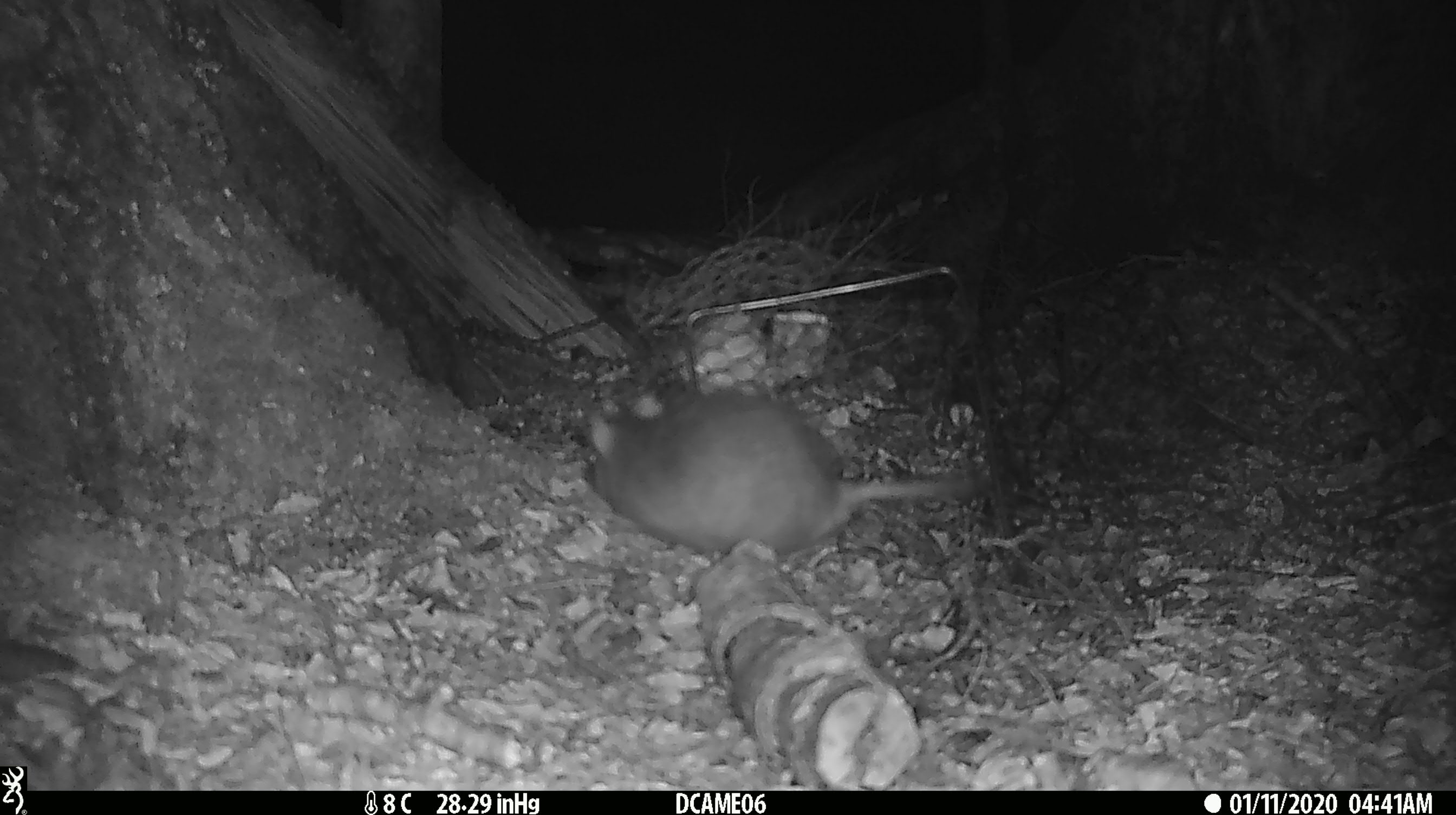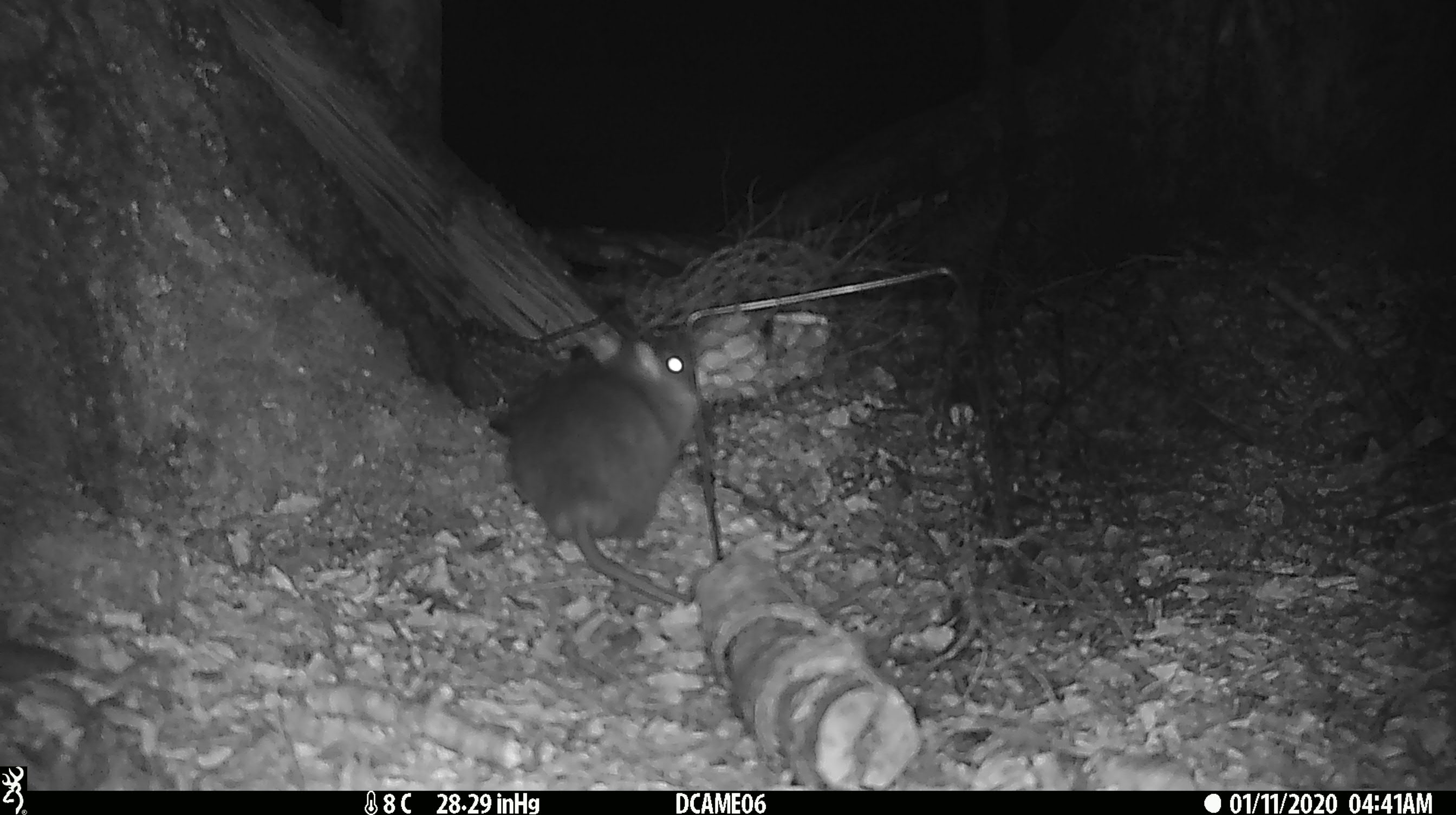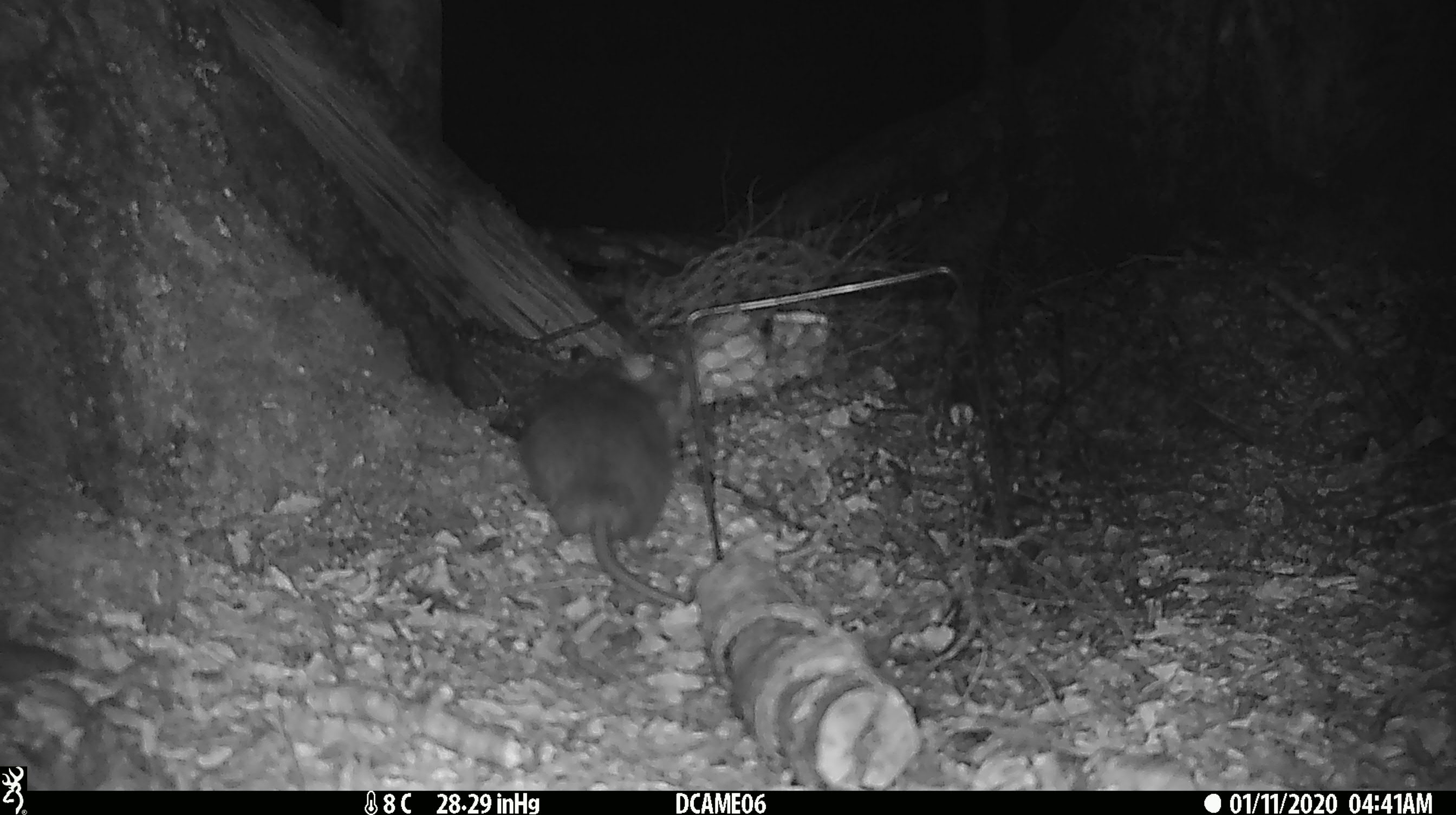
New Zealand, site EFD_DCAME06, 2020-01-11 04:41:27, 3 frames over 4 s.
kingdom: Animalia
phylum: Chordata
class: Mammalia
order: Rodentia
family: Muridae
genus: Rattus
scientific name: Rattus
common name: rat